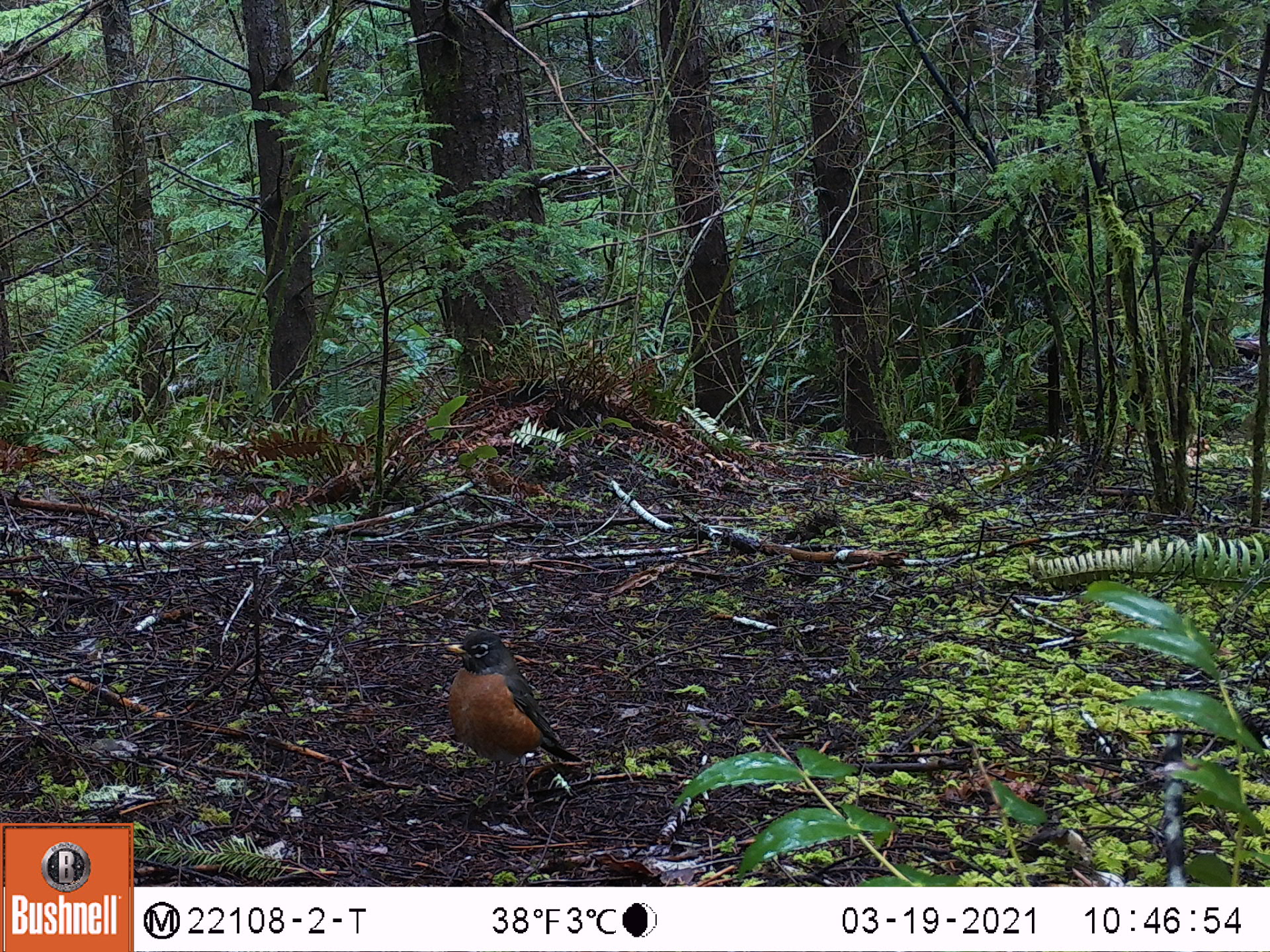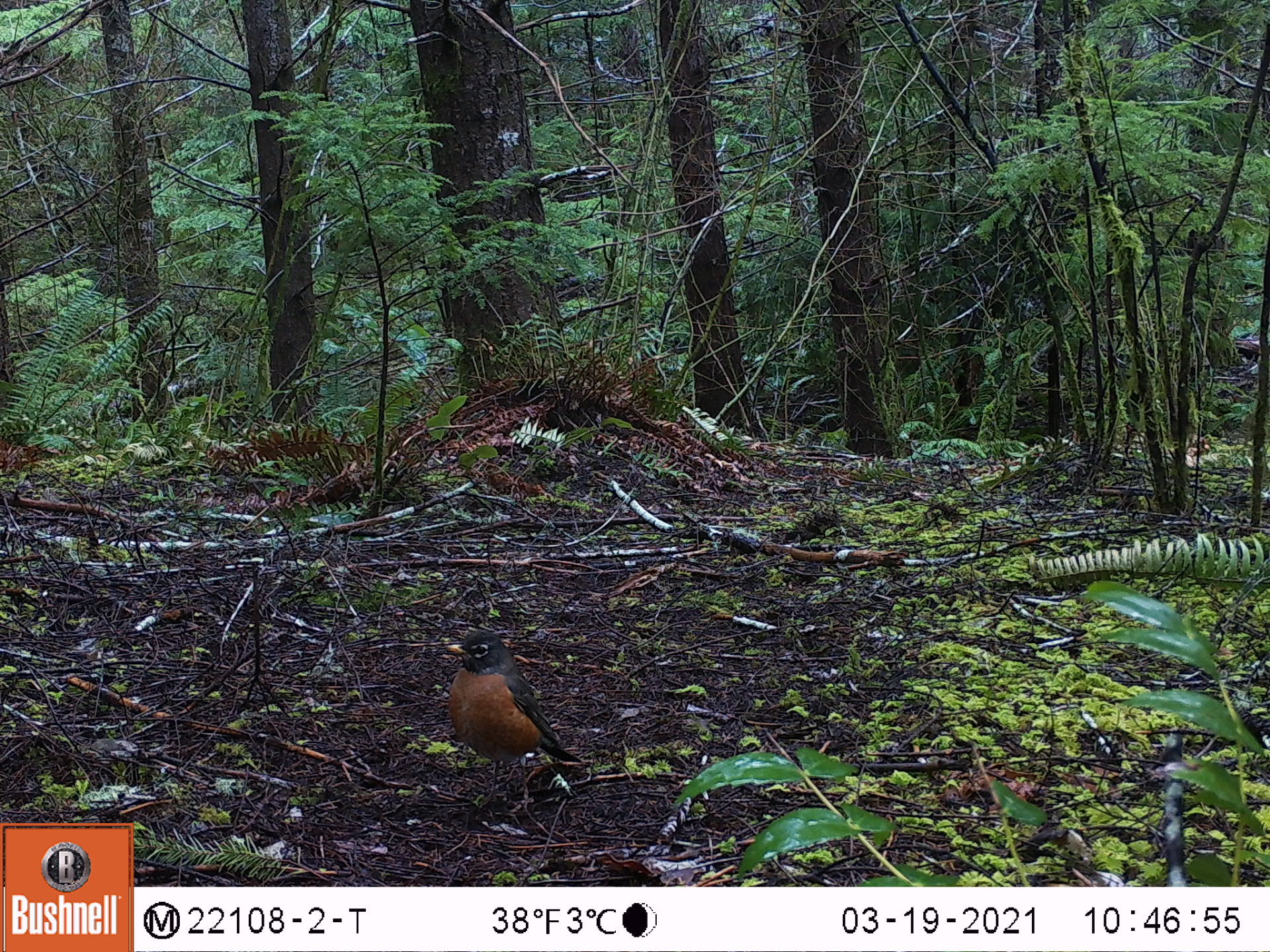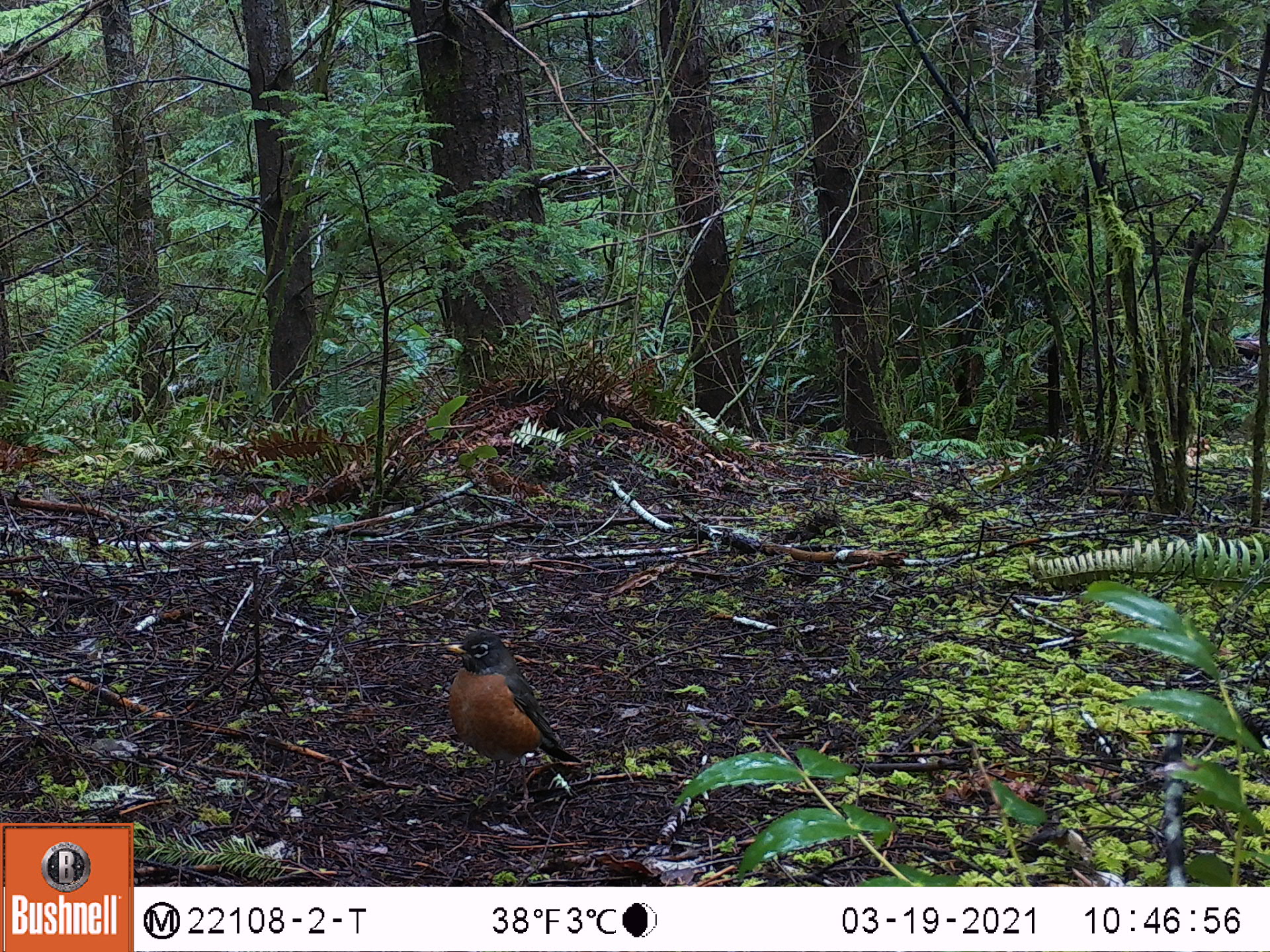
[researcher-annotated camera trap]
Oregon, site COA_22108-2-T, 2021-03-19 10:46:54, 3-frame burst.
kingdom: Animalia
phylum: Chordata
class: Aves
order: Passeriformes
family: Turdidae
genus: Turdus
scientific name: Turdus migratorius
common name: american robin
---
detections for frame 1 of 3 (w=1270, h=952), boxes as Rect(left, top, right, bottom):
american robin: Rect(417, 612, 603, 843)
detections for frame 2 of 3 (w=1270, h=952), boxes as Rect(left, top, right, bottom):
american robin: Rect(414, 620, 598, 829)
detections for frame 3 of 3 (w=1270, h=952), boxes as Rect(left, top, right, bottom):
american robin: Rect(419, 613, 602, 837)